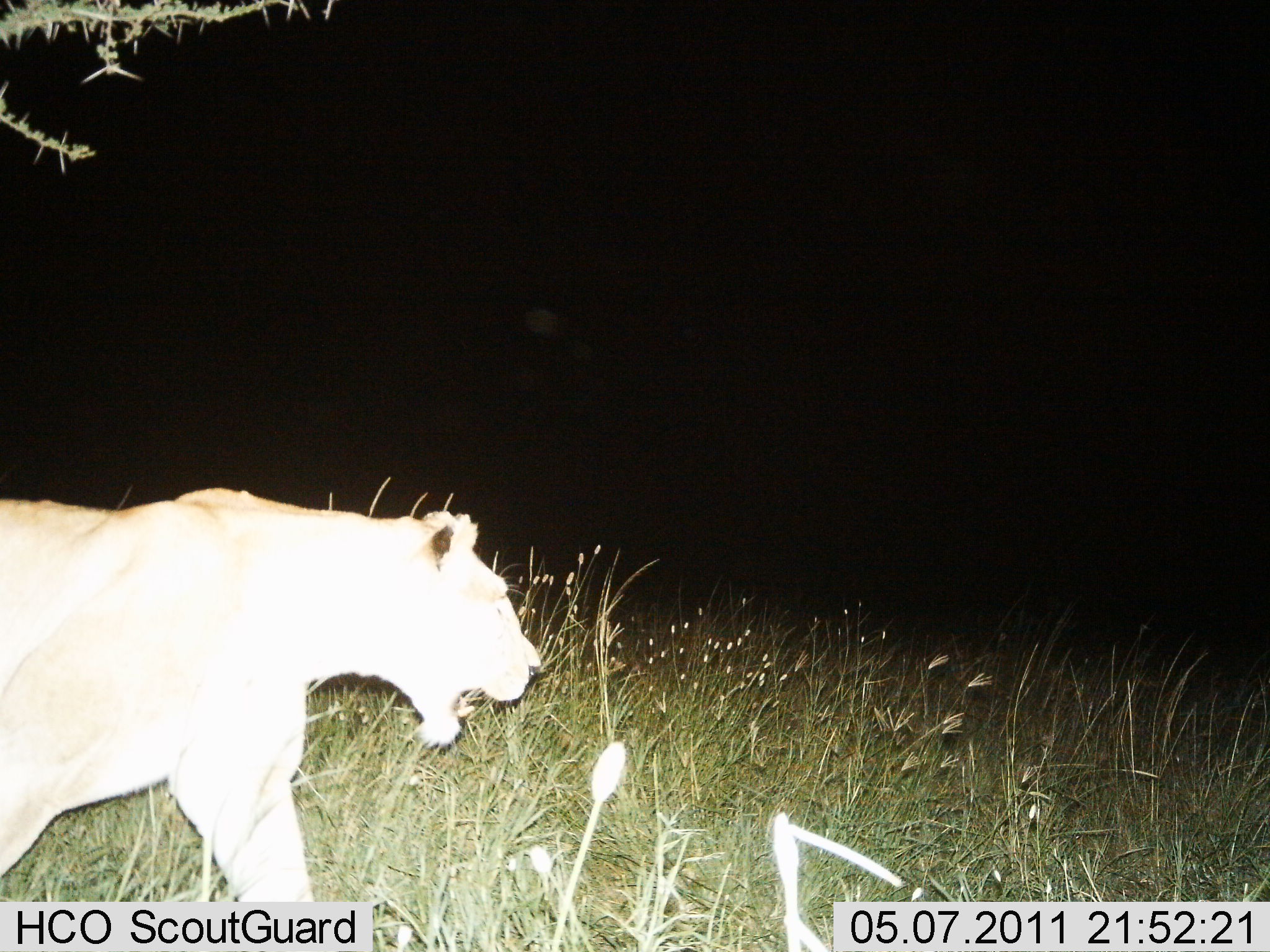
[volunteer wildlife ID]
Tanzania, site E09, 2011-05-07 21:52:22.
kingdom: Animalia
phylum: Chordata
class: Mammalia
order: Carnivora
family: Felidae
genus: Panthera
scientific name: Panthera leo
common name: lion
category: lionfemale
Lionfemale (lion) (Panthera leo), count 1. Behavior (volunteer vote fractions): standing 45%, resting 0%, moving 64%, interacting 0%. Young present (vote fraction): 0%. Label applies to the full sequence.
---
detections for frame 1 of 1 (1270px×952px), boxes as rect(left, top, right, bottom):
animal: rect(0, 474, 543, 902)